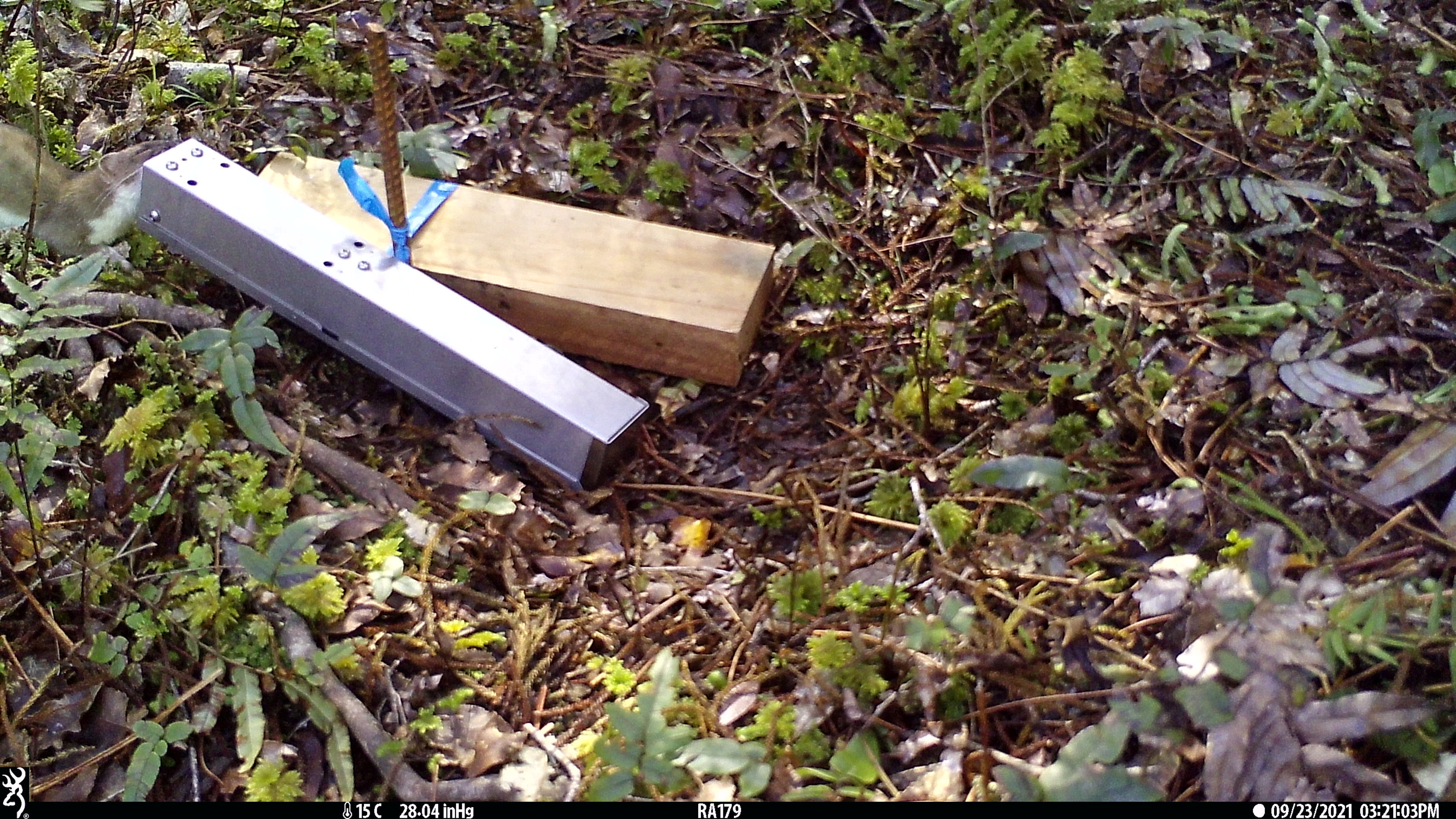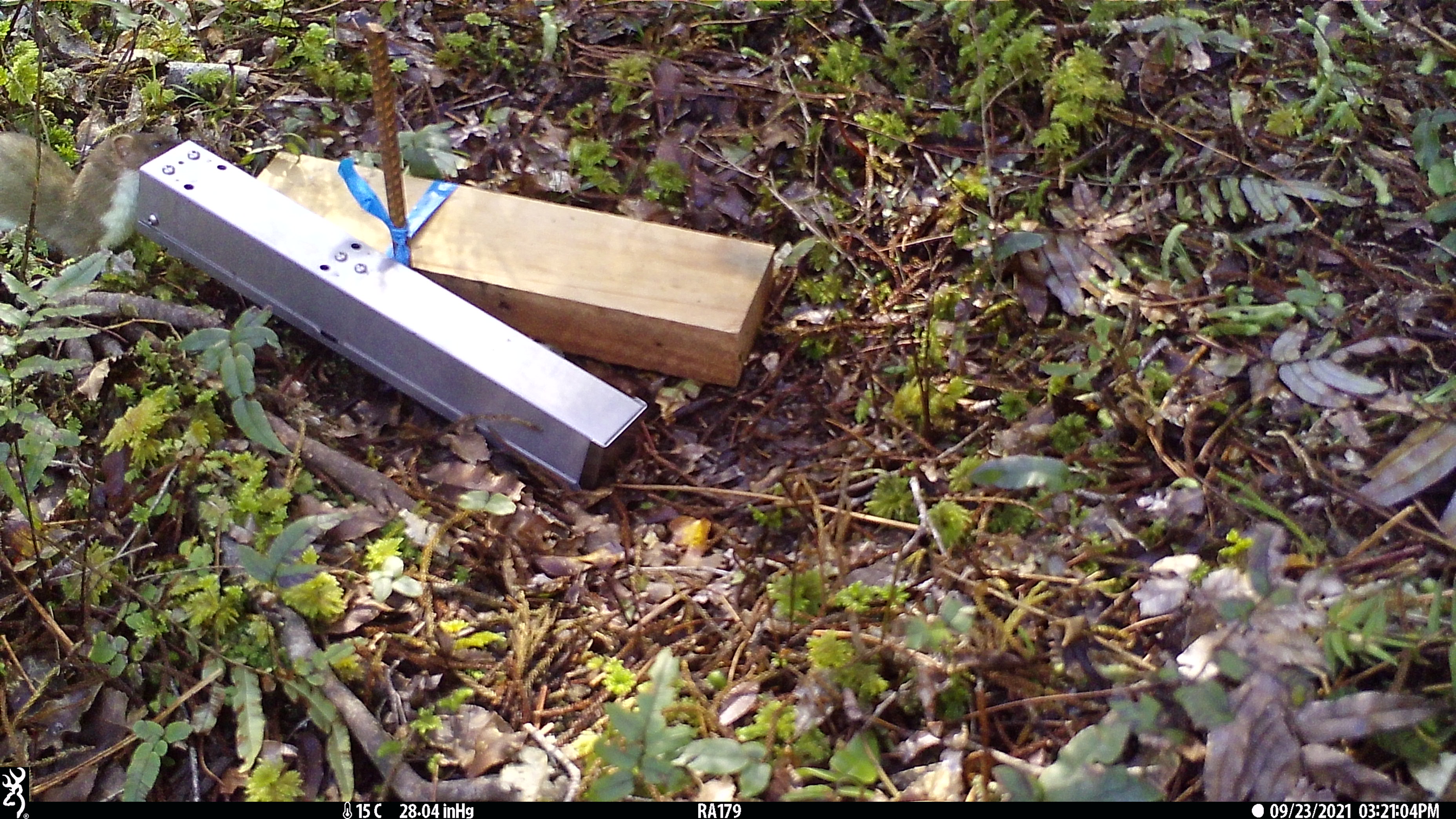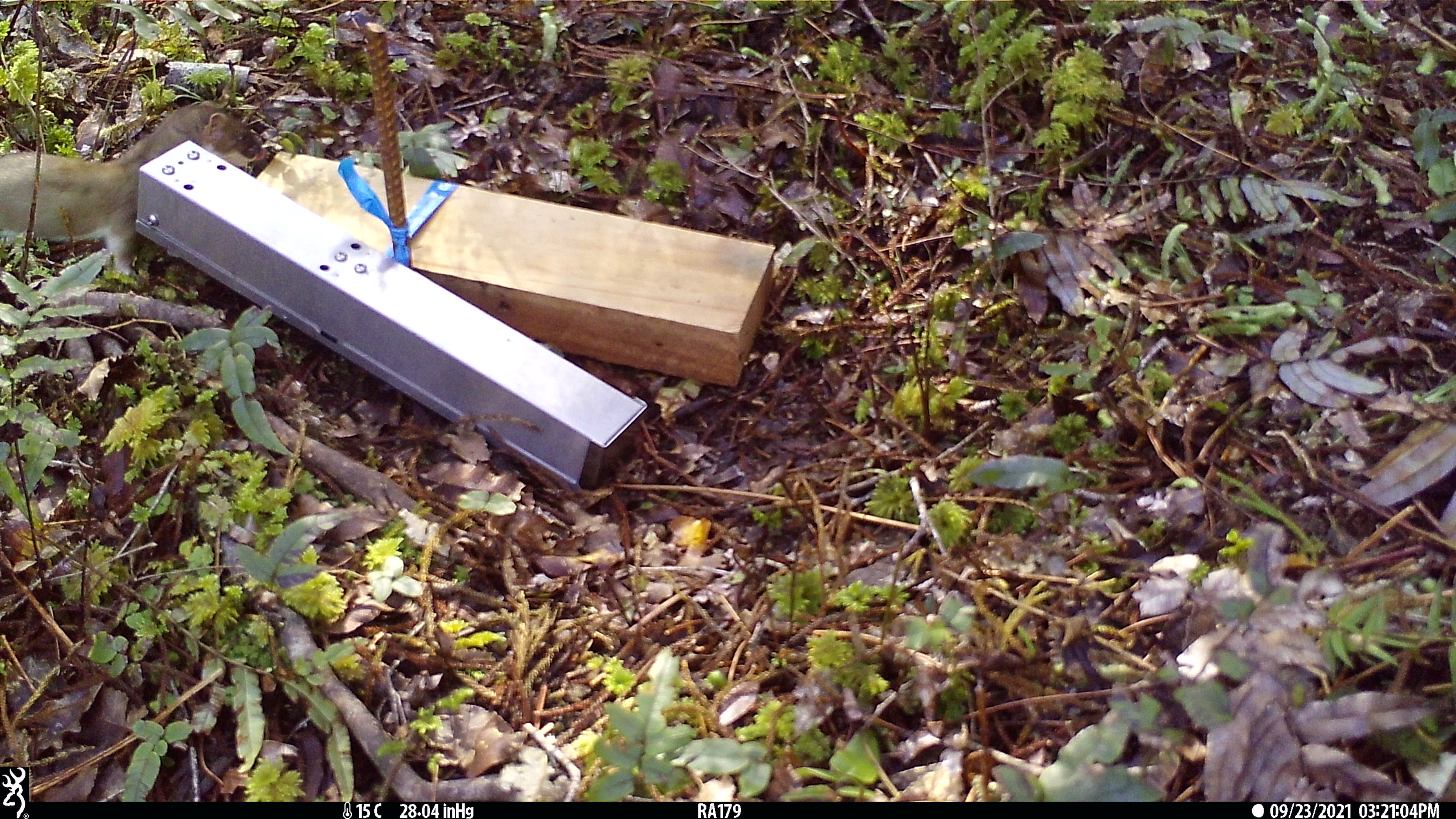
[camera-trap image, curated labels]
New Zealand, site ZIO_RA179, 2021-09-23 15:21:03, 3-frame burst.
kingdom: Animalia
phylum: Chordata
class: Mammalia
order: Carnivora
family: Mustelidae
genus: Mustela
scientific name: Mustela erminea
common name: stoat